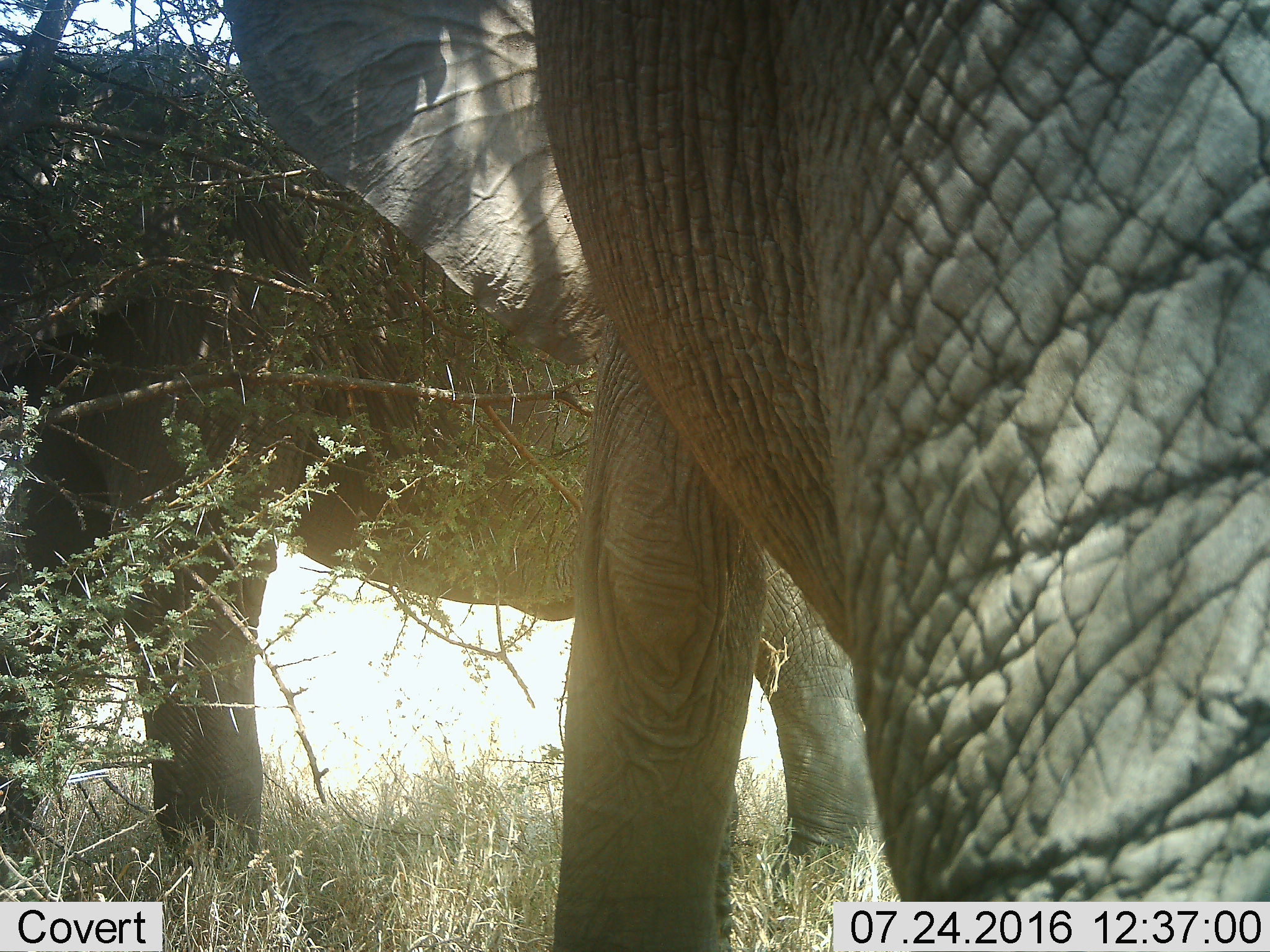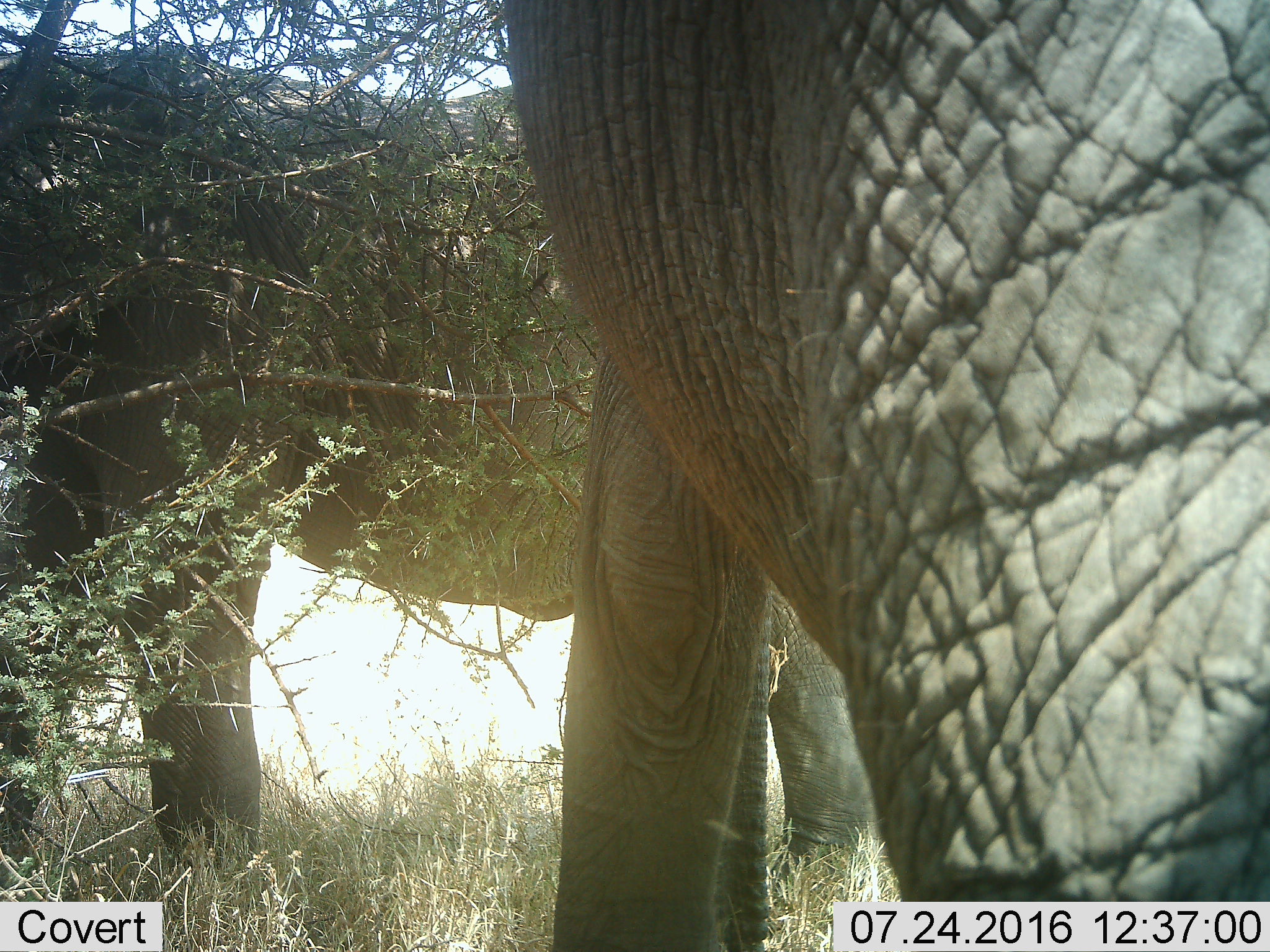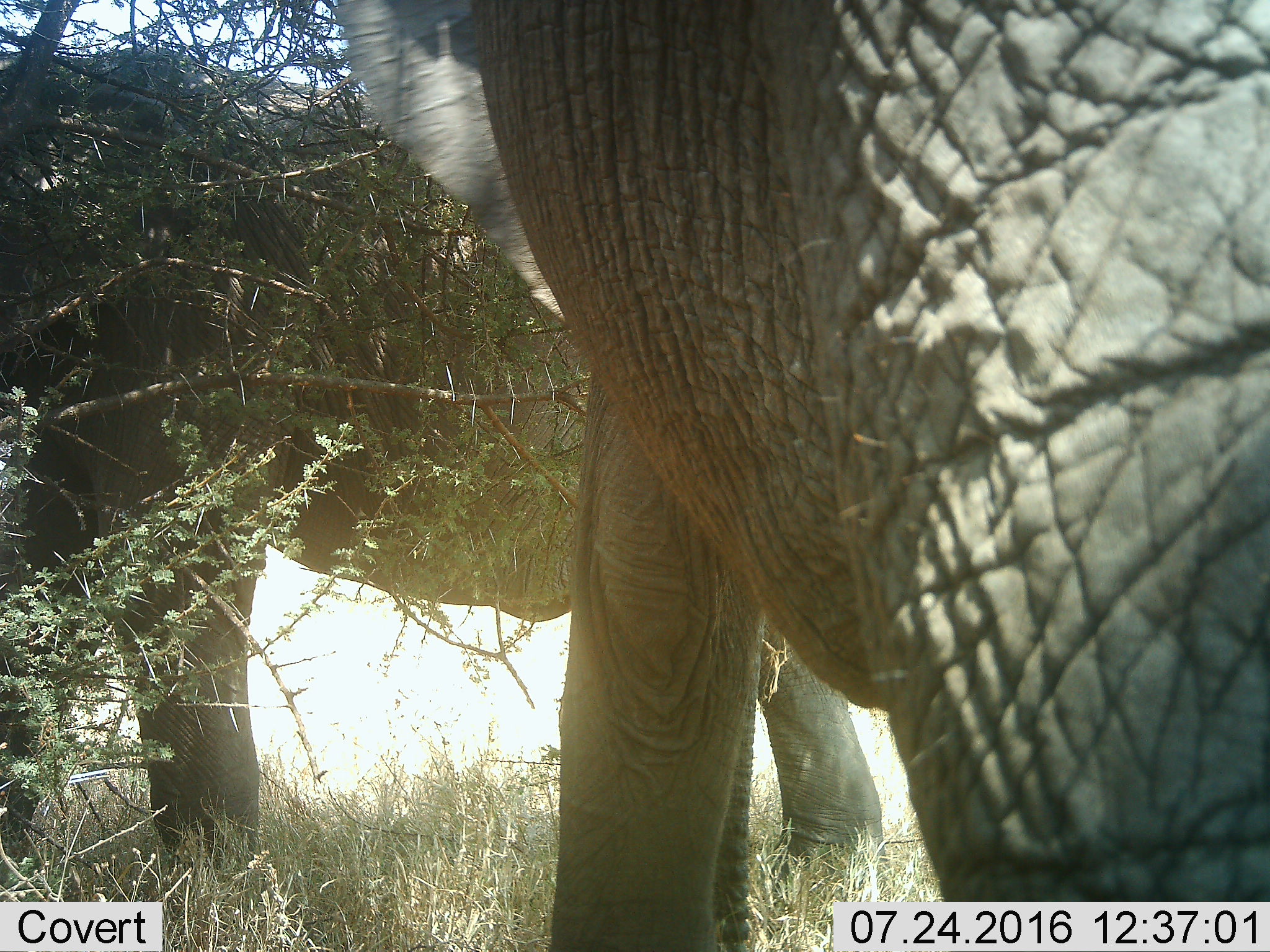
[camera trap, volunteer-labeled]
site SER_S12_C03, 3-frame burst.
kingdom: Animalia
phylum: Chordata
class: Mammalia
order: Proboscidea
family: Elephantidae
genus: Loxodonta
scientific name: Loxodonta africana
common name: african bush elephant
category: elephant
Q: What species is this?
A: Elephant (african bush elephant) (Loxodonta africana).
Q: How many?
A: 2.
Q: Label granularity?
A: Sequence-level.